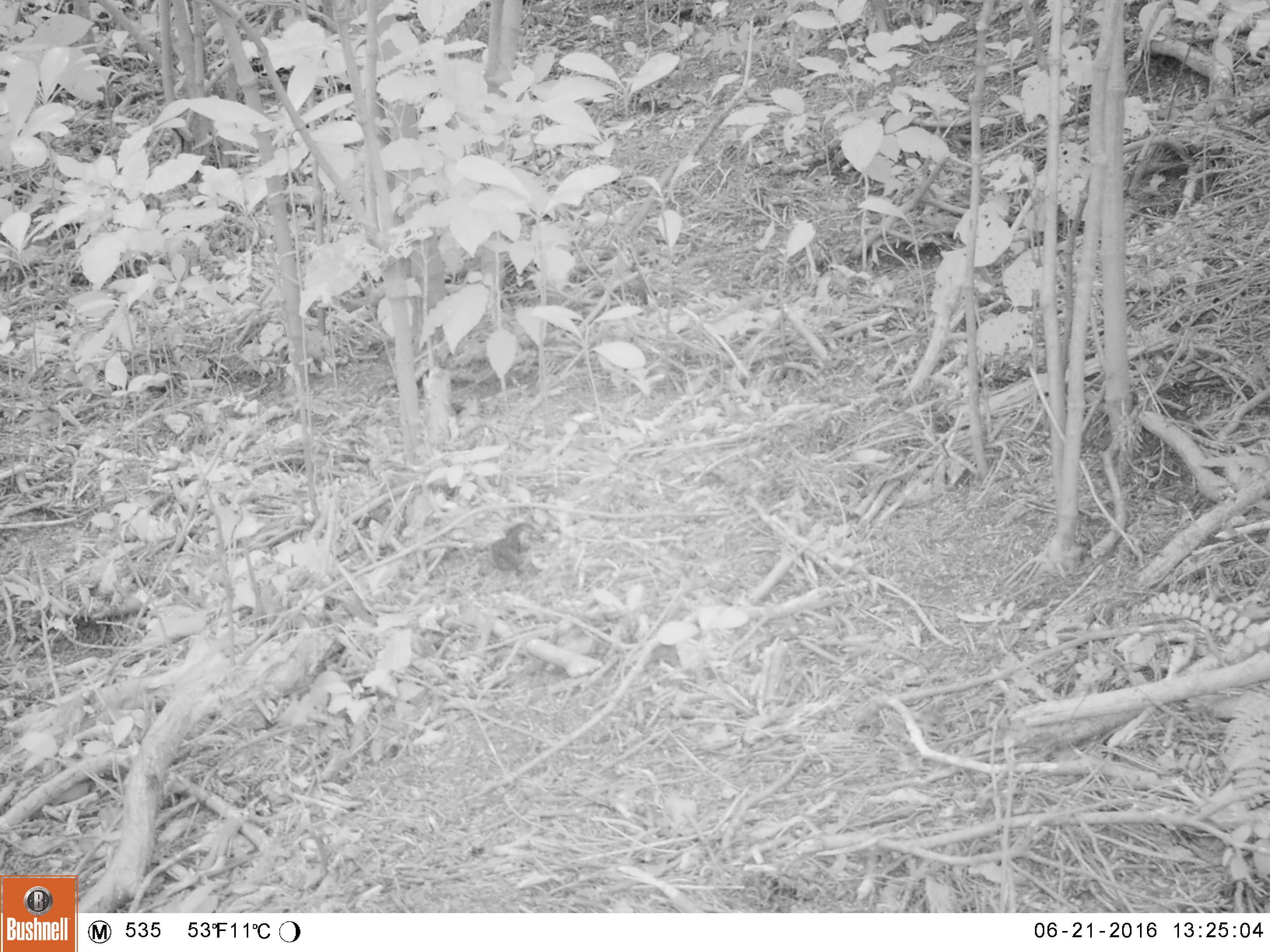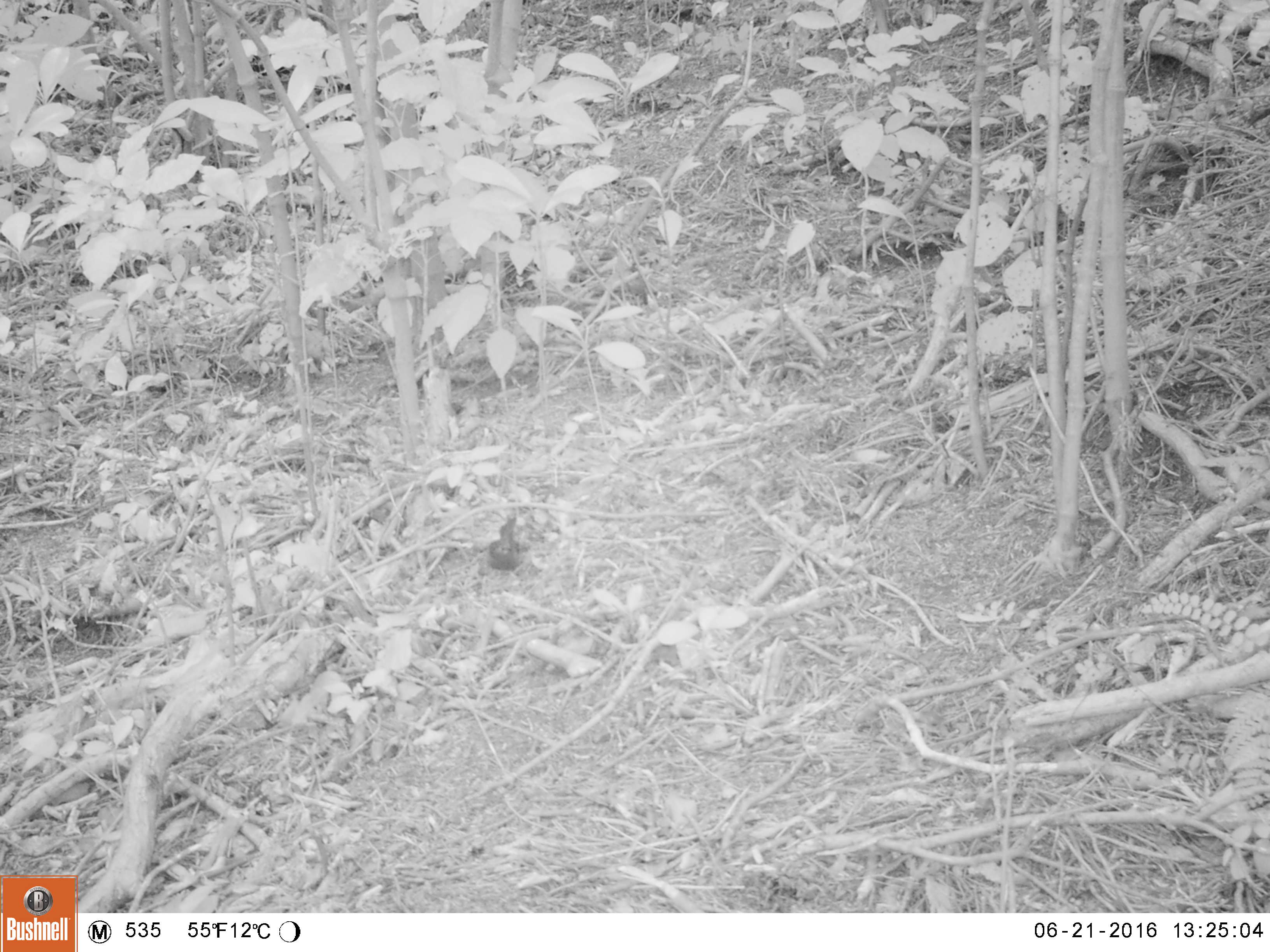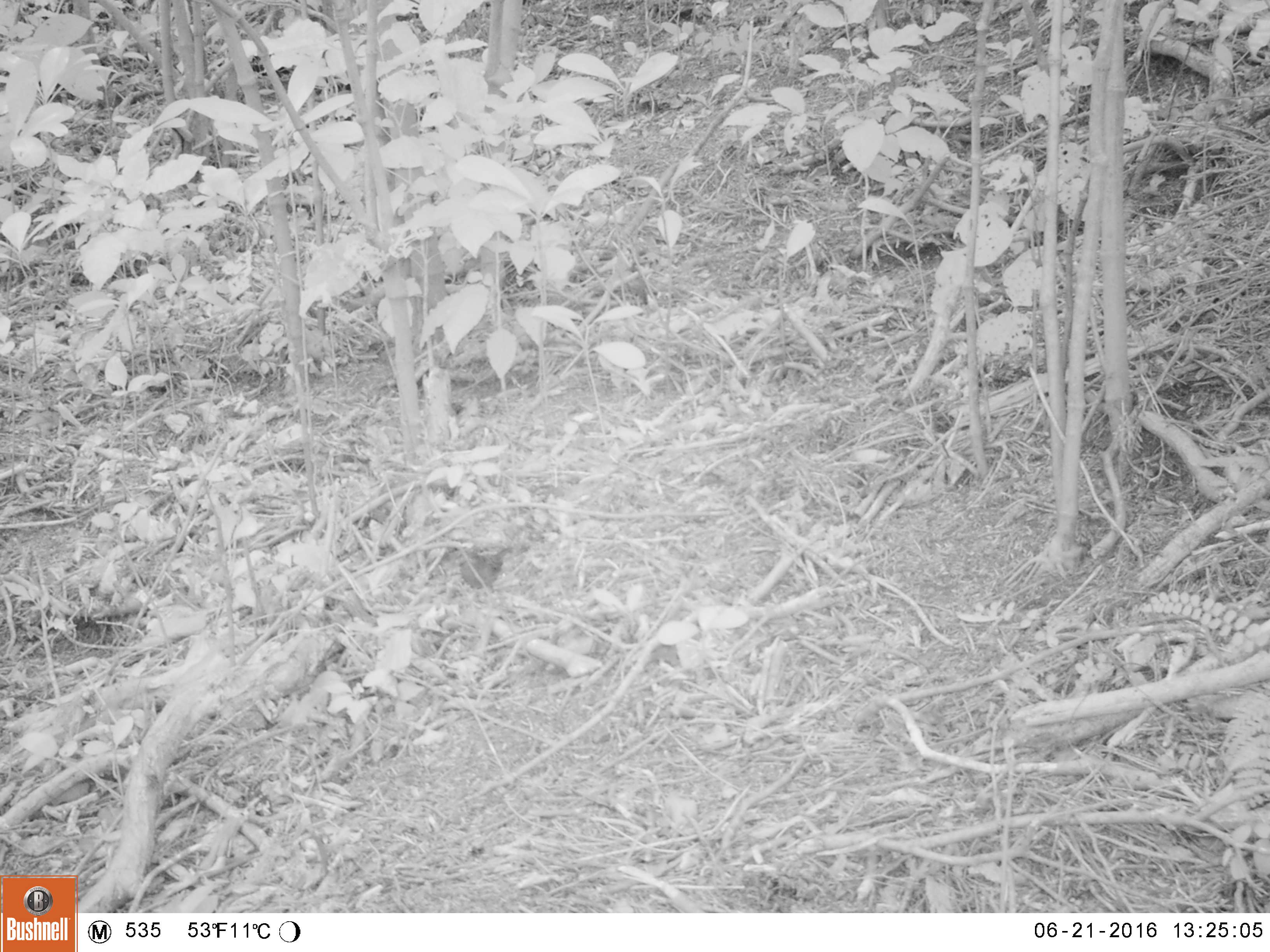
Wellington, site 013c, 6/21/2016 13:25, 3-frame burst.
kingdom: Animalia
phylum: Chordata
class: Aves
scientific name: Aves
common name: bird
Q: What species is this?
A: Bird (Aves).